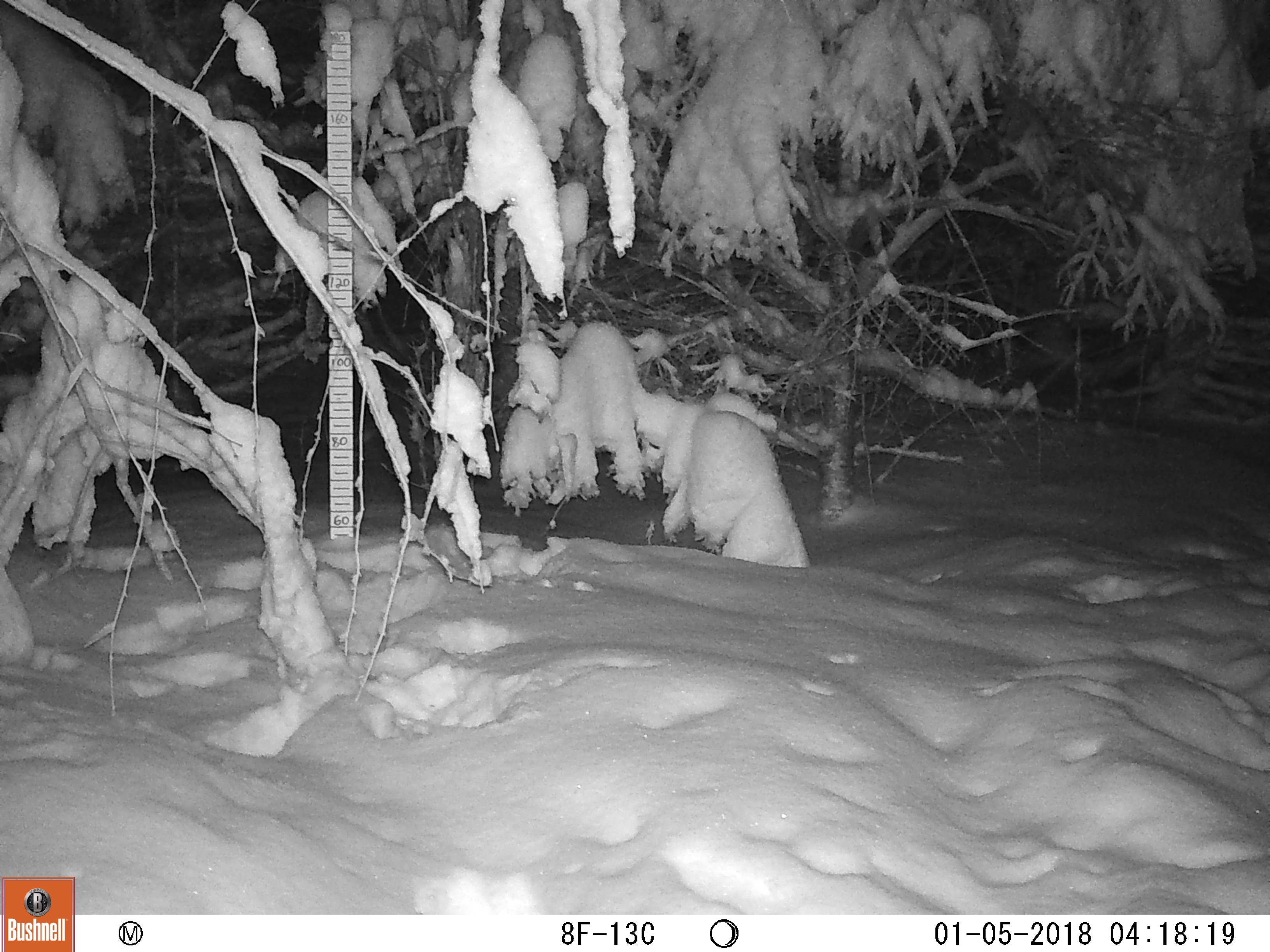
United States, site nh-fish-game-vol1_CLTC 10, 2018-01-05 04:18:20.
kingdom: Animalia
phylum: Chordata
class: Mammalia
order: Lagomorpha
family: Leporidae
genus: Lepus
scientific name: Lepus americanus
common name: snowshoe hare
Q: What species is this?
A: Snowshoe hare (Lepus americanus).